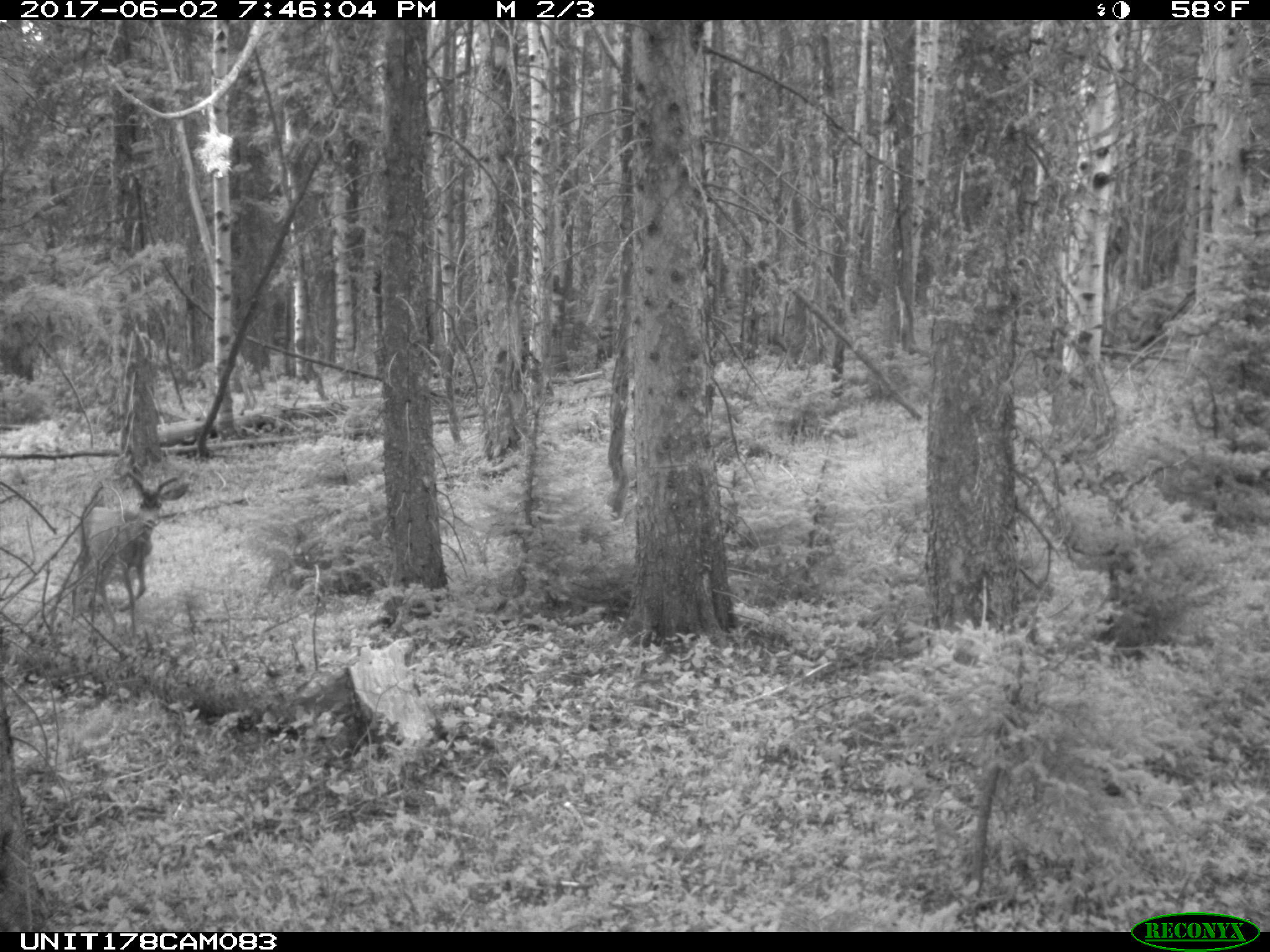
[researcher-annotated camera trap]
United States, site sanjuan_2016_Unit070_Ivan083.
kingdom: Animalia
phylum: Chordata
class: Mammalia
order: Artiodactyla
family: Cervidae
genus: Odocoileus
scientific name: Odocoileus hemionus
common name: mule deer